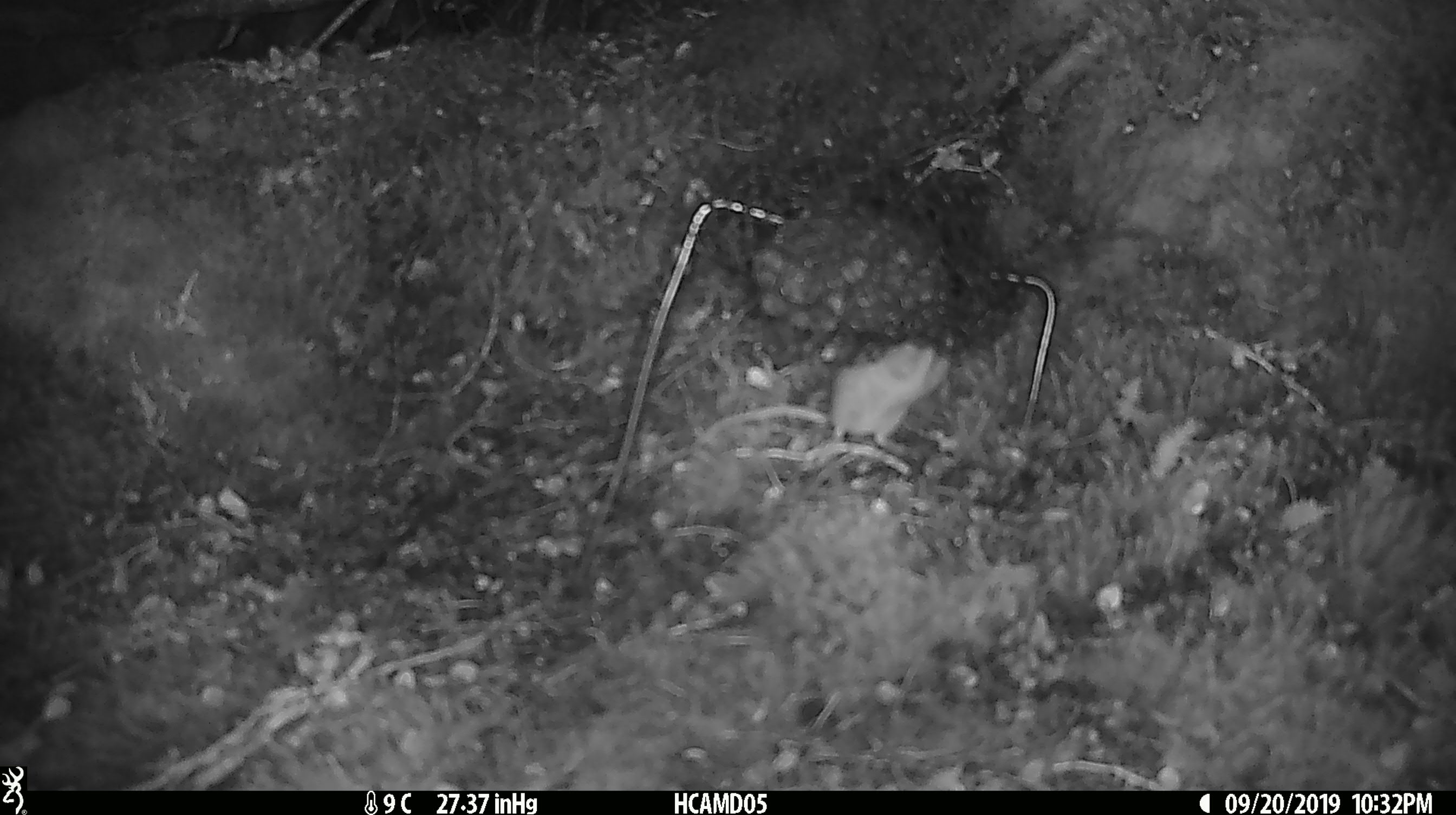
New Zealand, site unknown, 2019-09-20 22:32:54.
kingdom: Animalia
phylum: Chordata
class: Mammalia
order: Rodentia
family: Muridae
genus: Mus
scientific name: Mus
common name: mouse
Mouse (Mus).